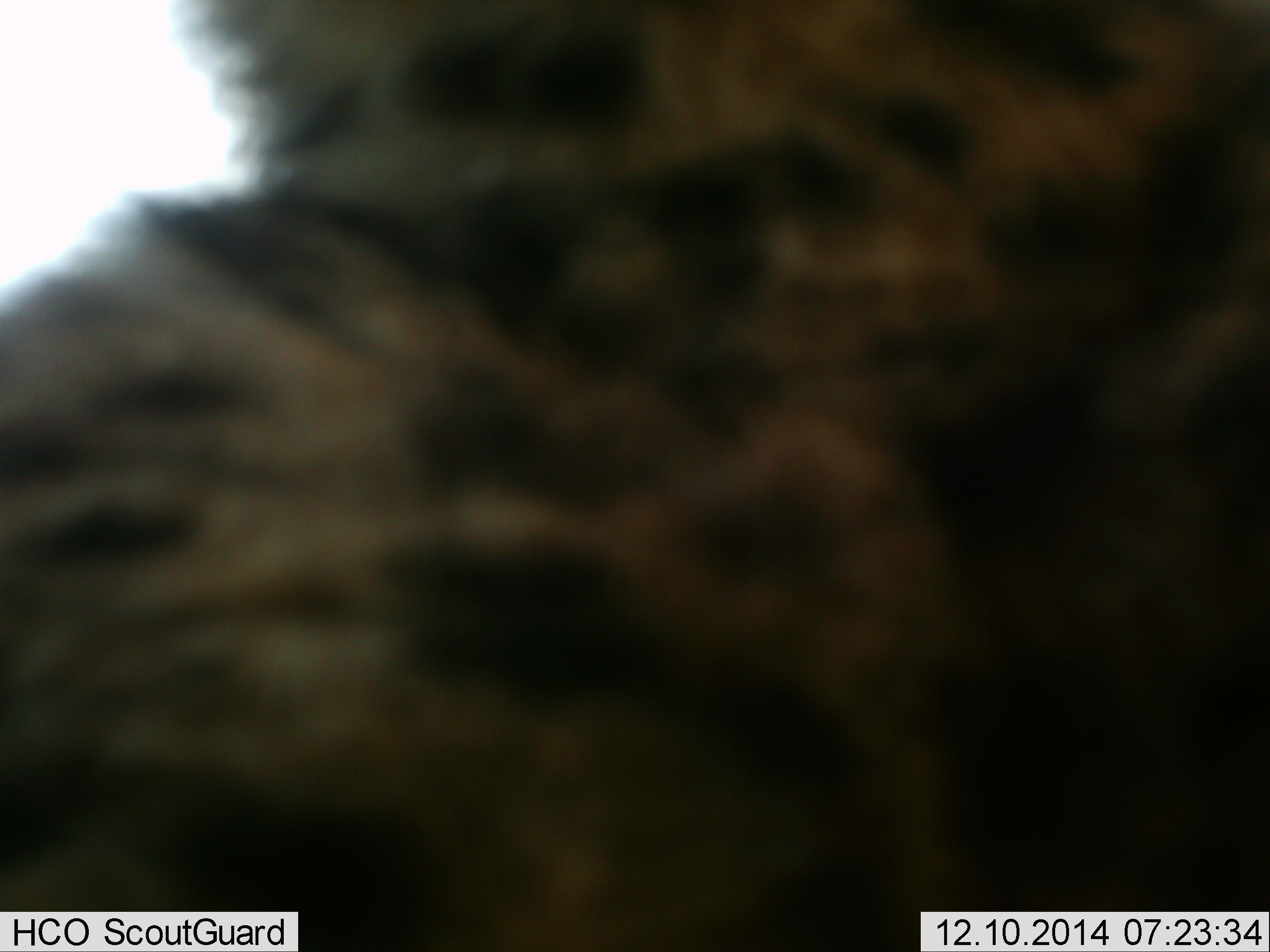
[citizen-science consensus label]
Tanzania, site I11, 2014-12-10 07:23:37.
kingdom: Animalia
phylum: Chordata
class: Mammalia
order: Carnivora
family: Felidae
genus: Acinonyx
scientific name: Acinonyx jubatus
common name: cheetah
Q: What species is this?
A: Cheetah (Acinonyx jubatus).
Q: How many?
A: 1.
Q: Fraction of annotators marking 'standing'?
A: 75%.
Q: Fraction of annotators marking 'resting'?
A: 0%.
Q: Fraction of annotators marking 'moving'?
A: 0%.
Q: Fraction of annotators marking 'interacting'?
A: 25%.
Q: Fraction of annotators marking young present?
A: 0%.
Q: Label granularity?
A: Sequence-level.